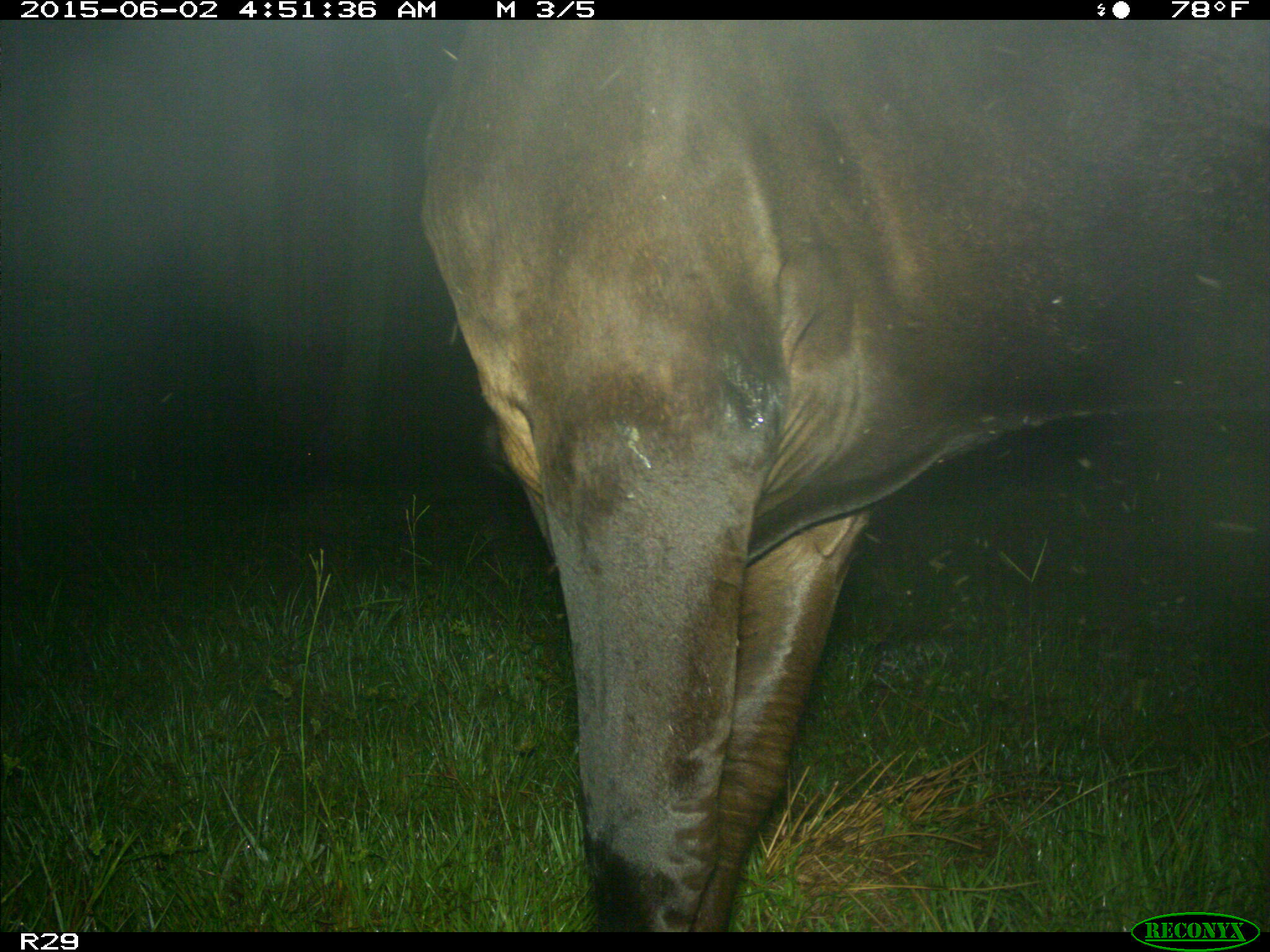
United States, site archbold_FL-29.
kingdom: Animalia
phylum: Chordata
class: Mammalia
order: Artiodactyla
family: Bovidae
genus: Bos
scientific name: Bos taurus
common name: domestic cow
Bos taurus (domestic cow).